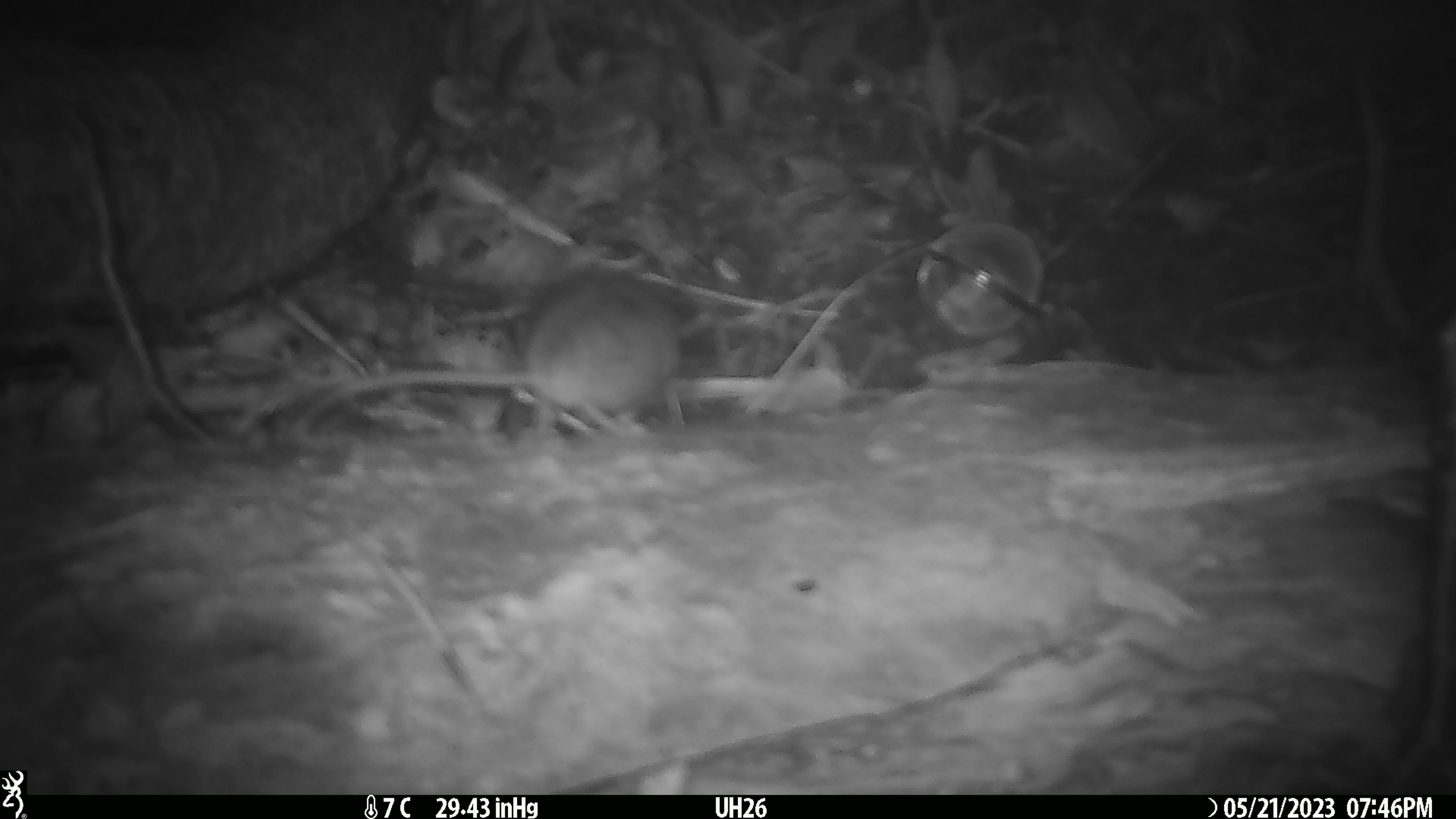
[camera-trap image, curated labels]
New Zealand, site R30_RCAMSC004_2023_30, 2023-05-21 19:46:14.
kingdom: Animalia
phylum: Chordata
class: Mammalia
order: Rodentia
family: Muridae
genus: Mus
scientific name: Mus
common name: mouse